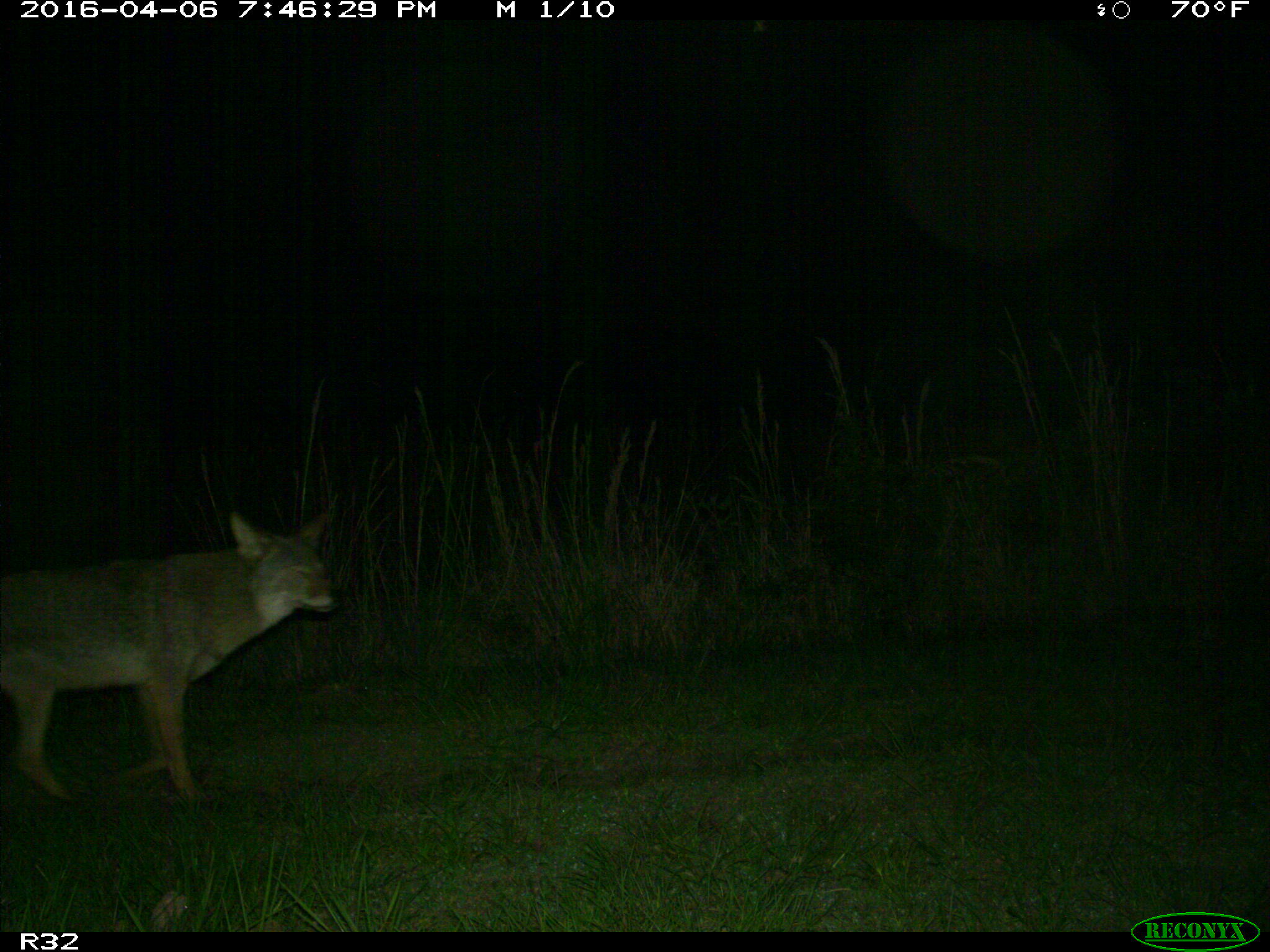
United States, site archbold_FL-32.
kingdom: Animalia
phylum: Chordata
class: Mammalia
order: Carnivora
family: Canidae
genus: Canis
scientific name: Canis latrans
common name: coyote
Canis latrans (coyote).